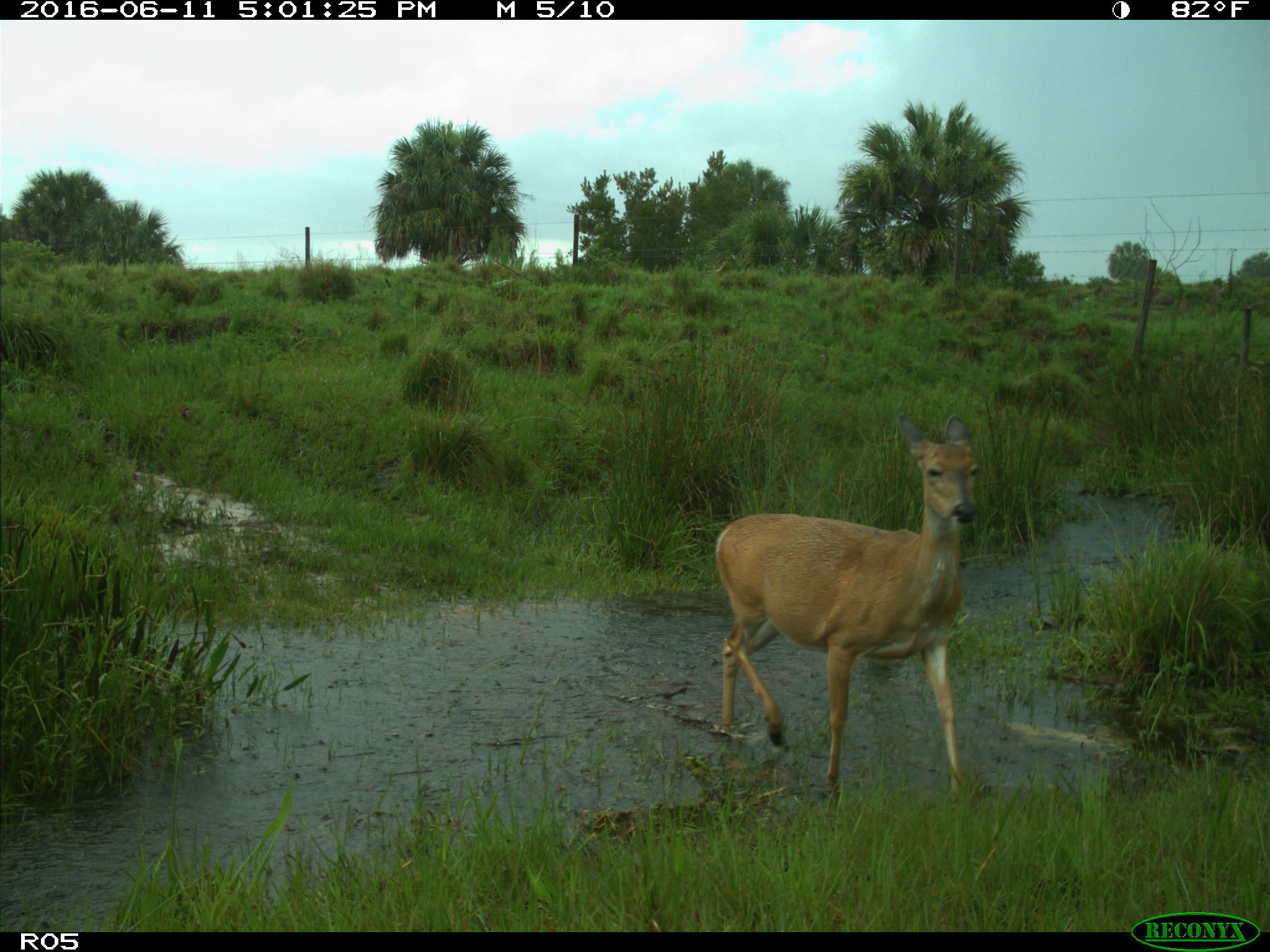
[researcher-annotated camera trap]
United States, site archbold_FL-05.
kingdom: Animalia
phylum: Chordata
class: Mammalia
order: Artiodactyla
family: Cervidae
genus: Odocoileus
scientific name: Odocoileus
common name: deer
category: unidentified deer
Unidentified deer (deer) (Odocoileus).